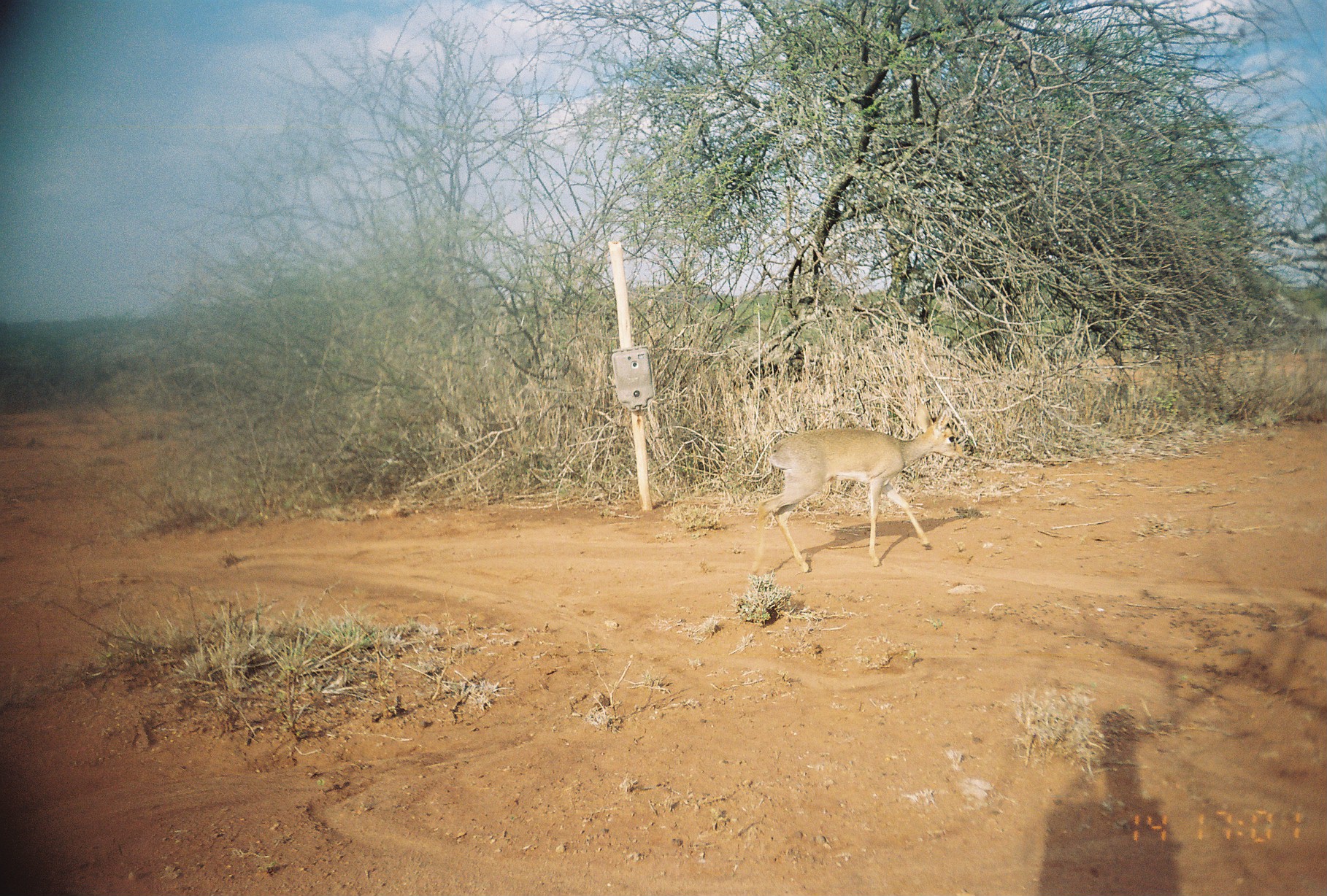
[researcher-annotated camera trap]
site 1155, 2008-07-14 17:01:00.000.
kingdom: Animalia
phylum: Chordata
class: Mammalia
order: Artiodactyla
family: Bovidae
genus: Madoqua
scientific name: Madoqua guentheri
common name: günther's dik-dik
Madoqua guentheri (günther's dik-dik), count 1.